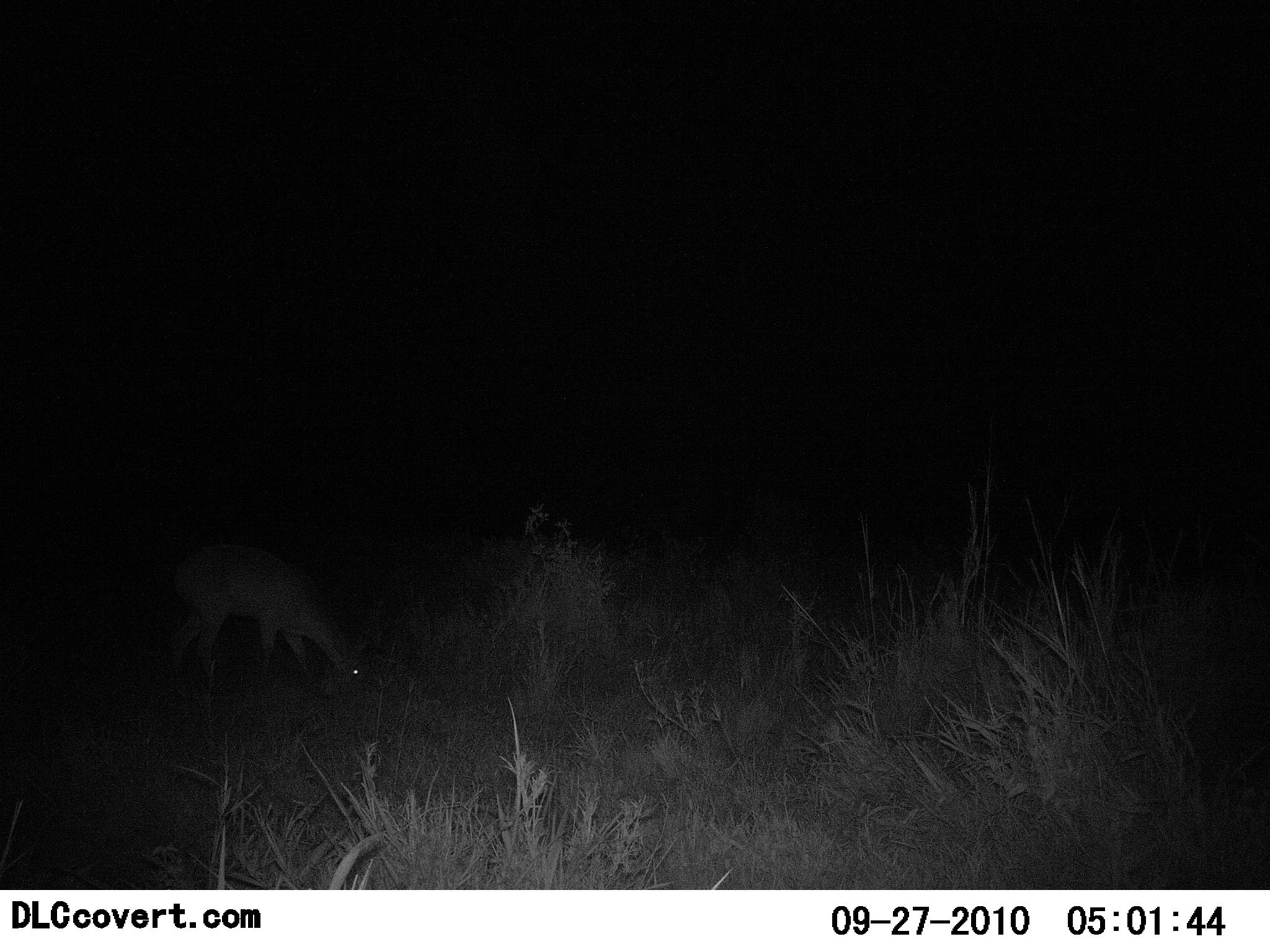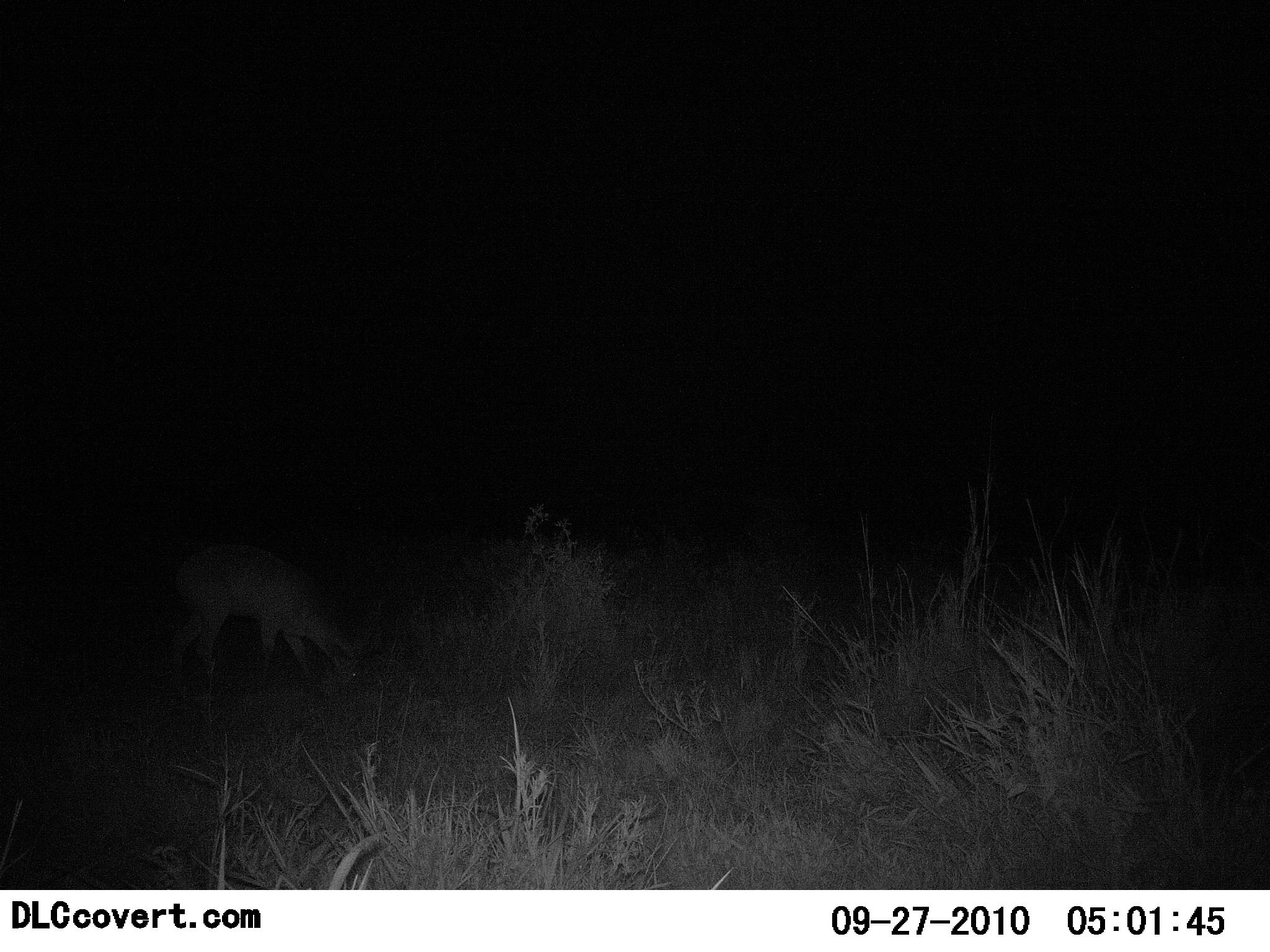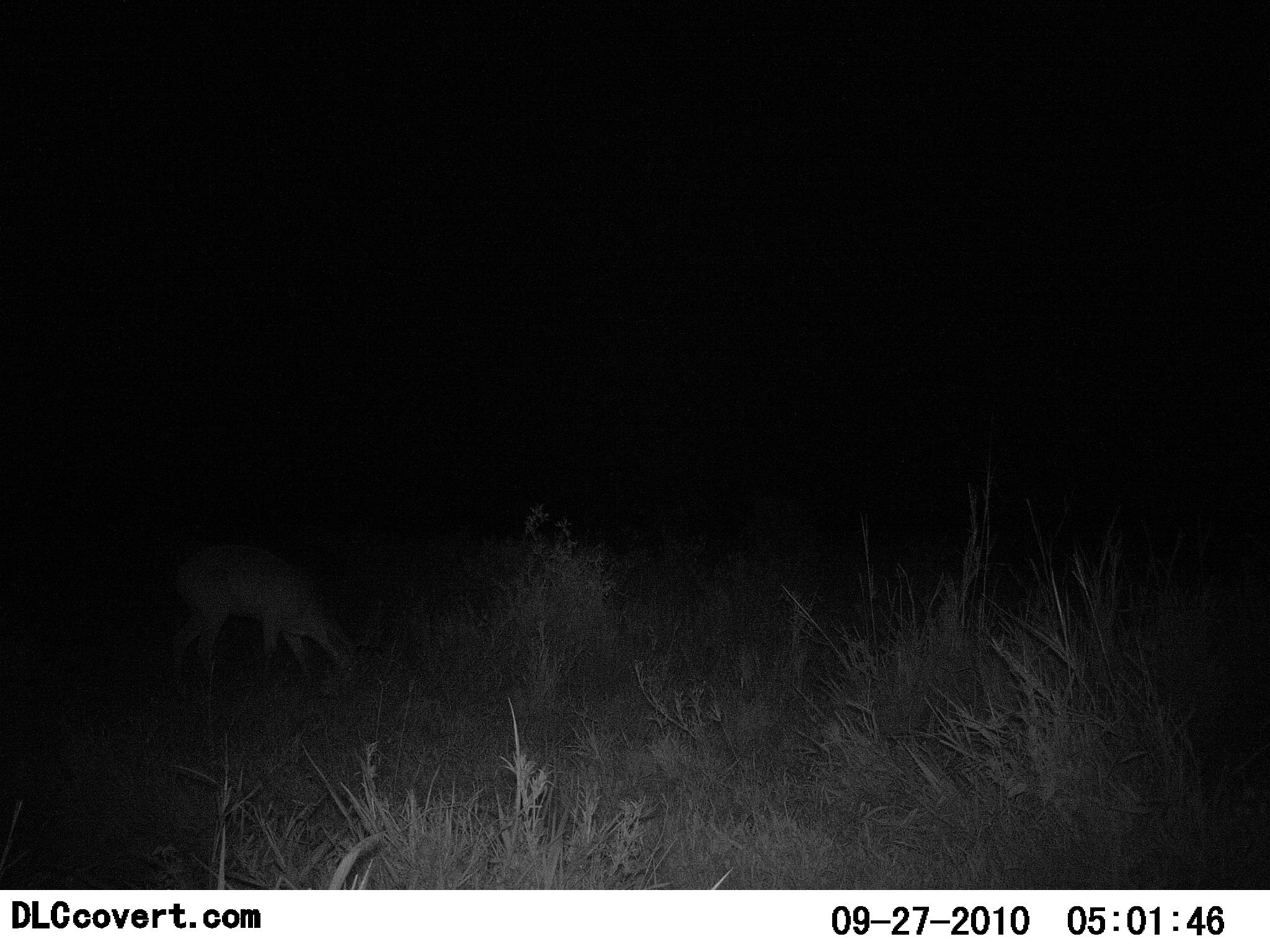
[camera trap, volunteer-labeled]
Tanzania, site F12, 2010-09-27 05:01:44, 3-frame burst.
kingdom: Animalia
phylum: Chordata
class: Mammalia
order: Artiodactyla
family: Bovidae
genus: Redunca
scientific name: Redunca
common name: reedbuck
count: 1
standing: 0%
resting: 0%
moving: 0%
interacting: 0%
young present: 0%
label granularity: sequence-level